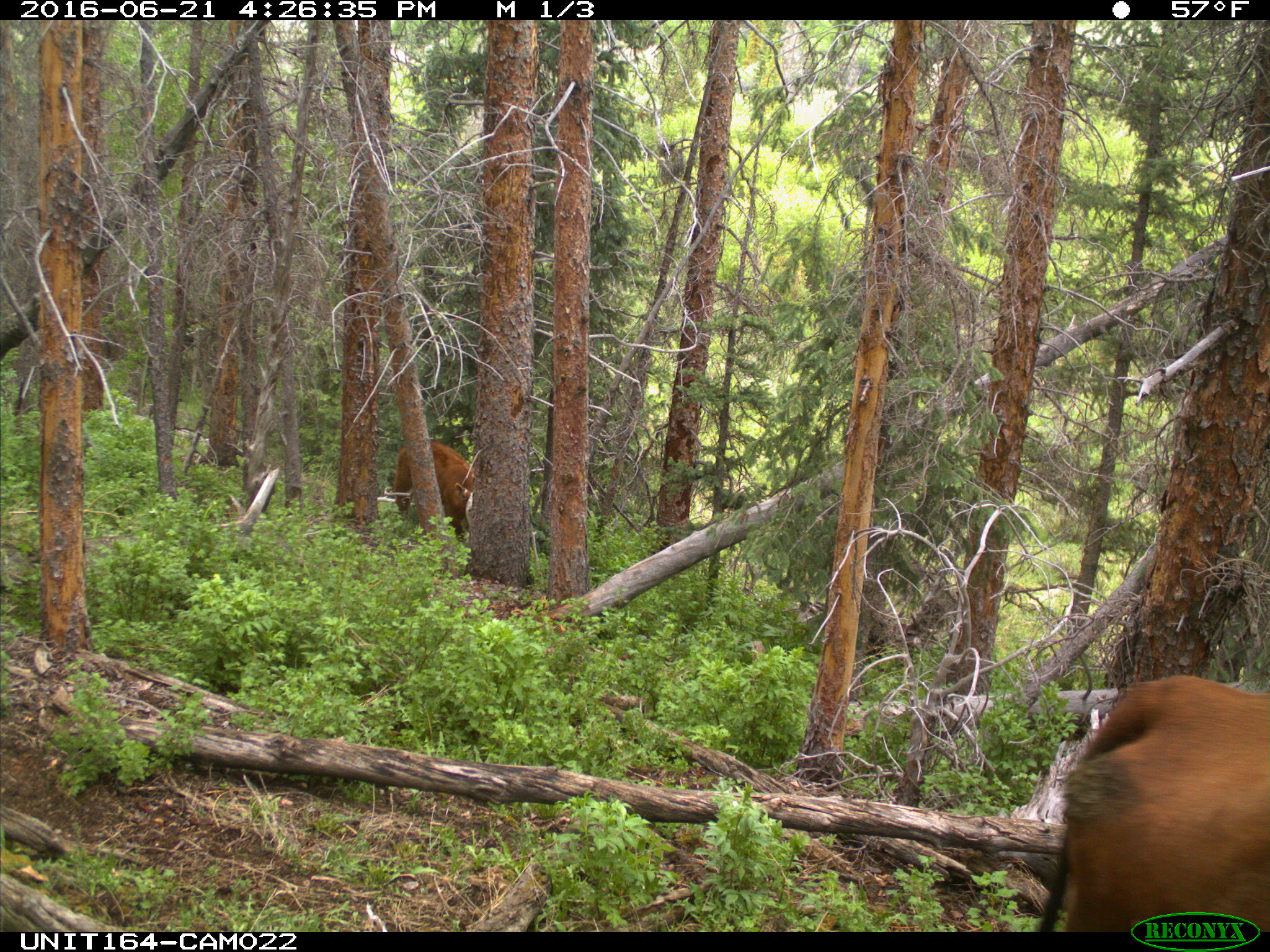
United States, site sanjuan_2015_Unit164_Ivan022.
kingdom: Animalia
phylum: Chordata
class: Mammalia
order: Artiodactyla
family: Bovidae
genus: Bos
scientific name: Bos taurus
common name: domestic cow